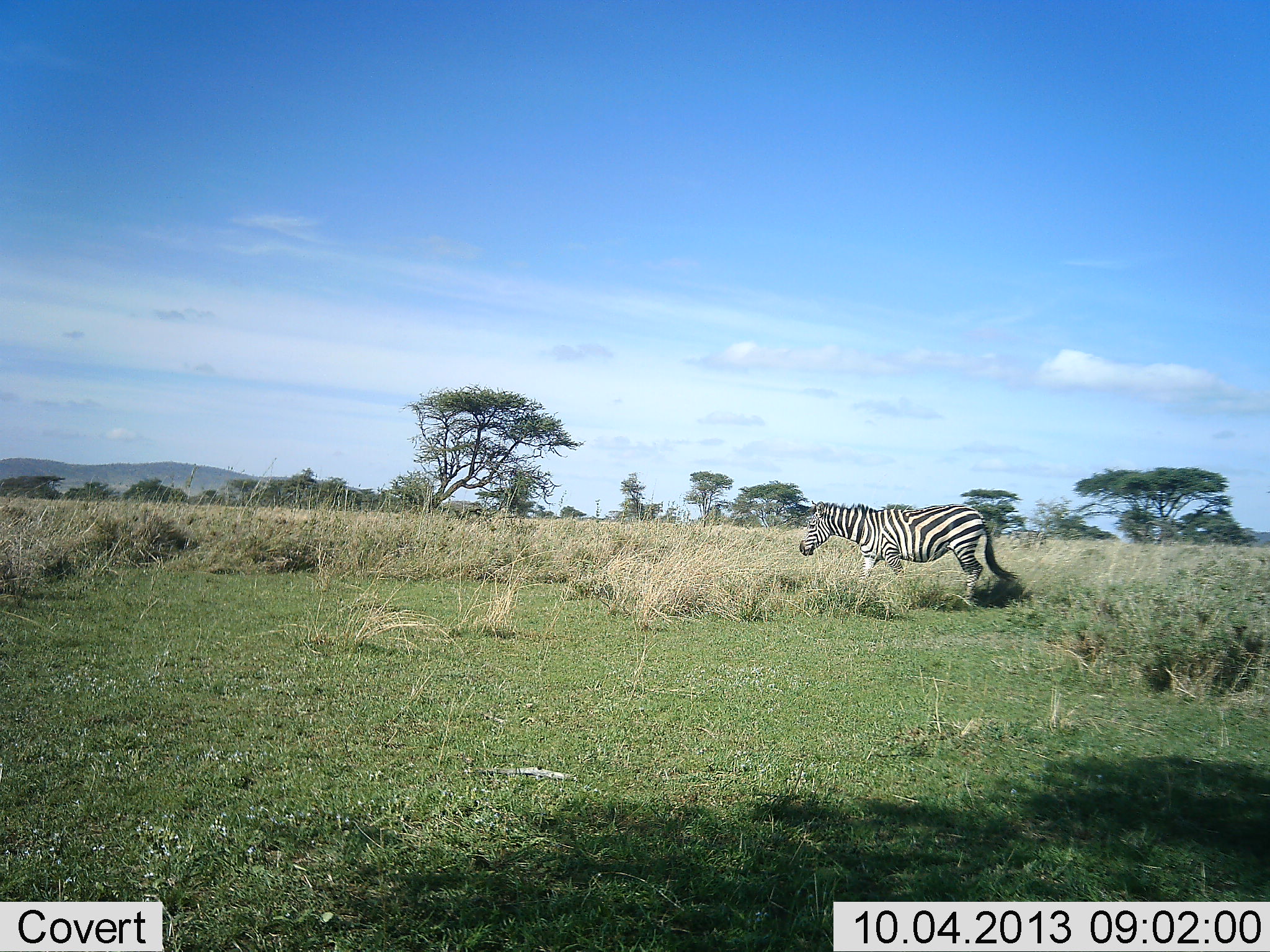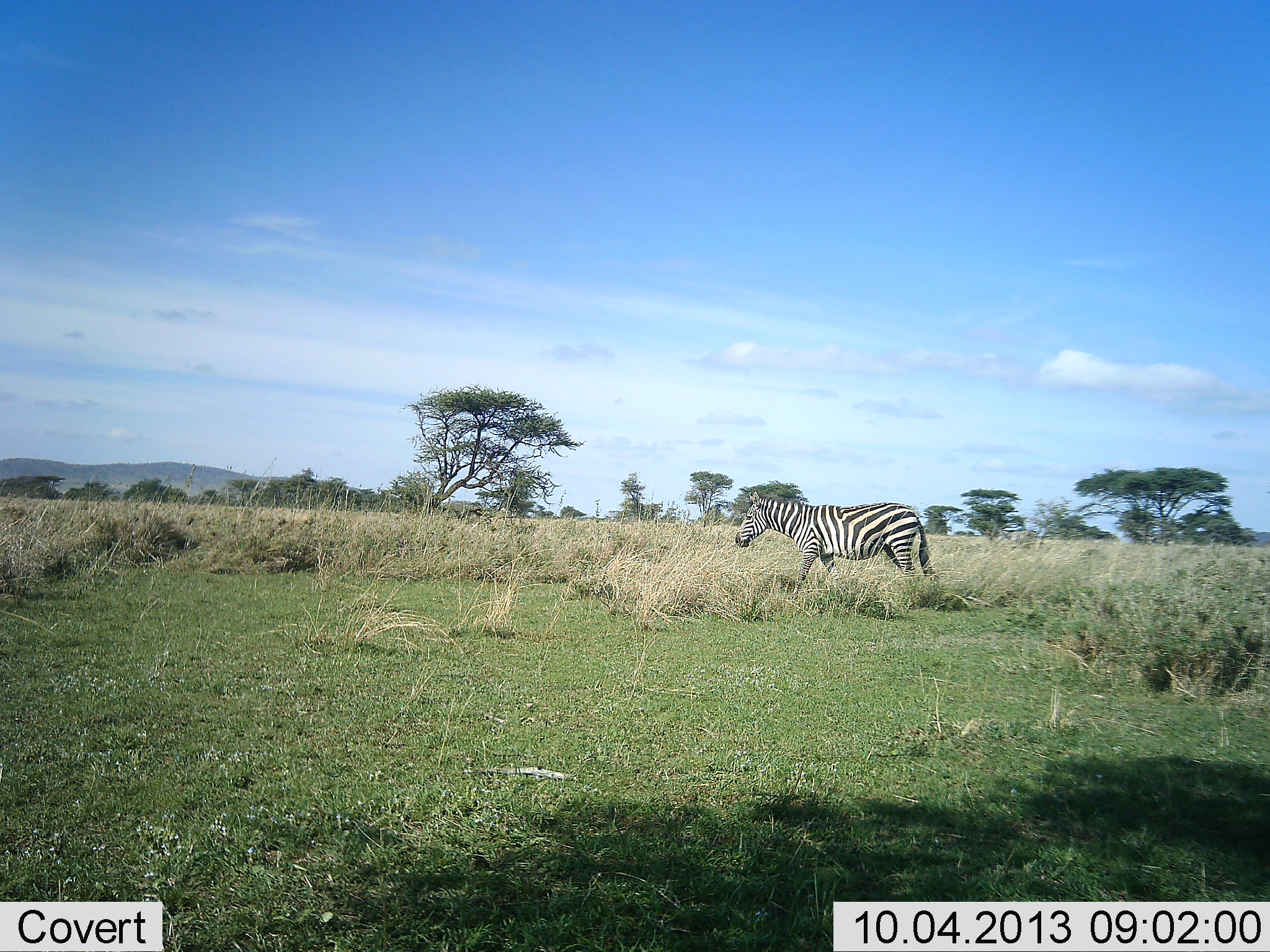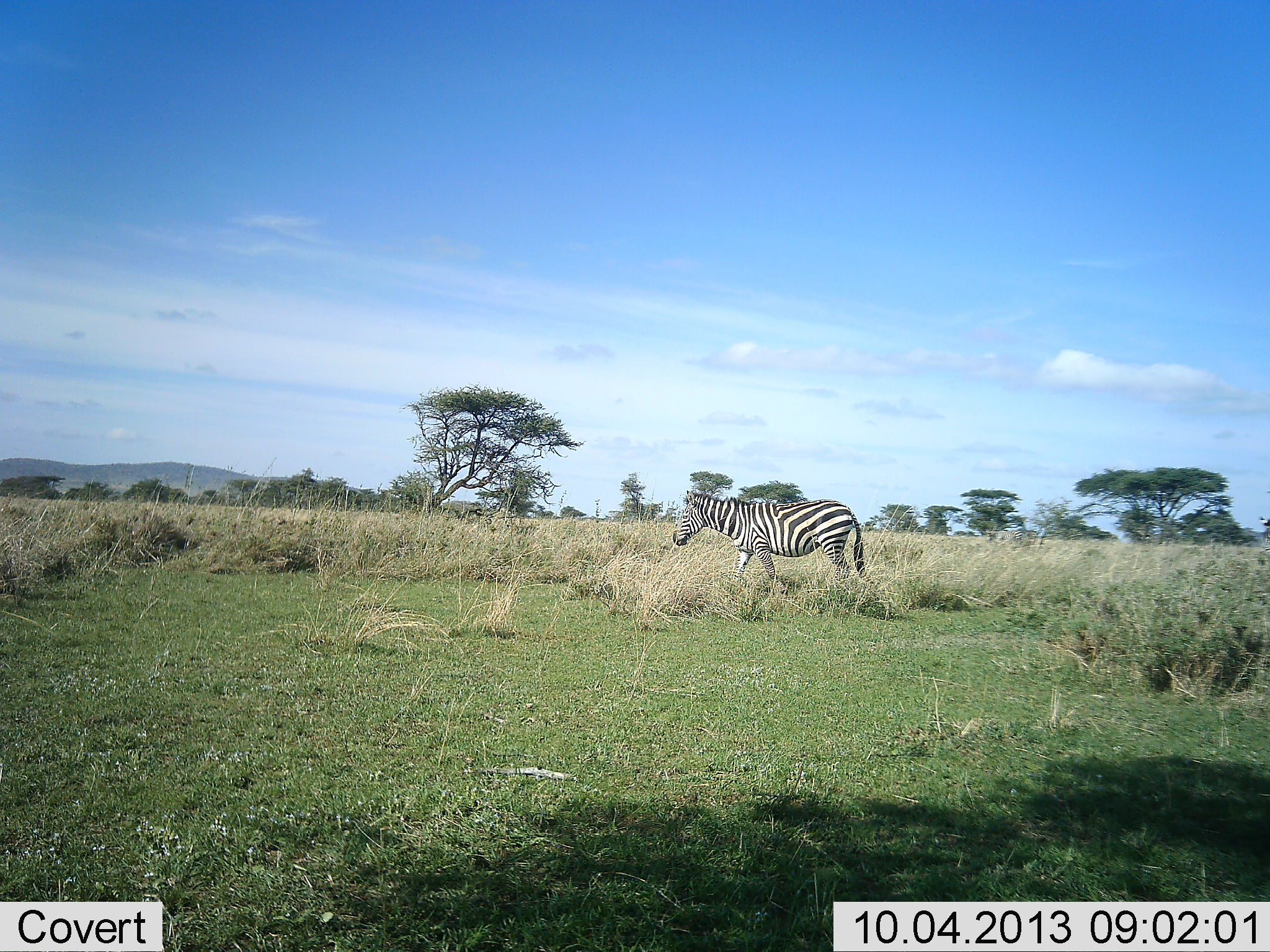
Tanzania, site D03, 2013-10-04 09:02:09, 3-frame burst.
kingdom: Animalia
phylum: Chordata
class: Mammalia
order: Perissodactyla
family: Equidae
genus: Equus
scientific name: Equus quagga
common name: plains zebra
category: zebra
Zebra (plains zebra) (Equus quagga), count 1. Behavior (volunteer vote fractions): standing 4%, resting 0%, moving 96%, interacting 0%. Young present (vote fraction): 0%. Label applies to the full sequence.